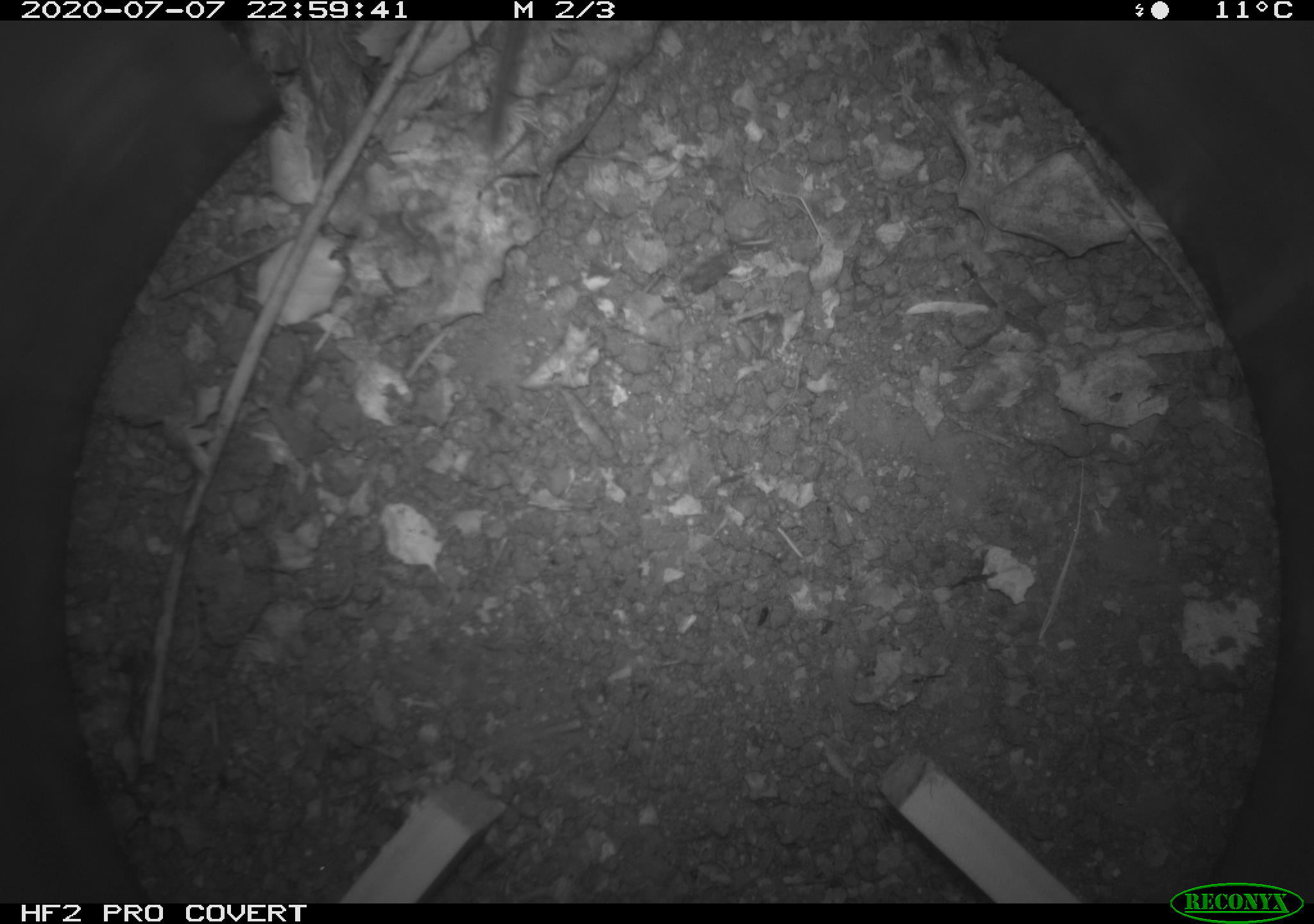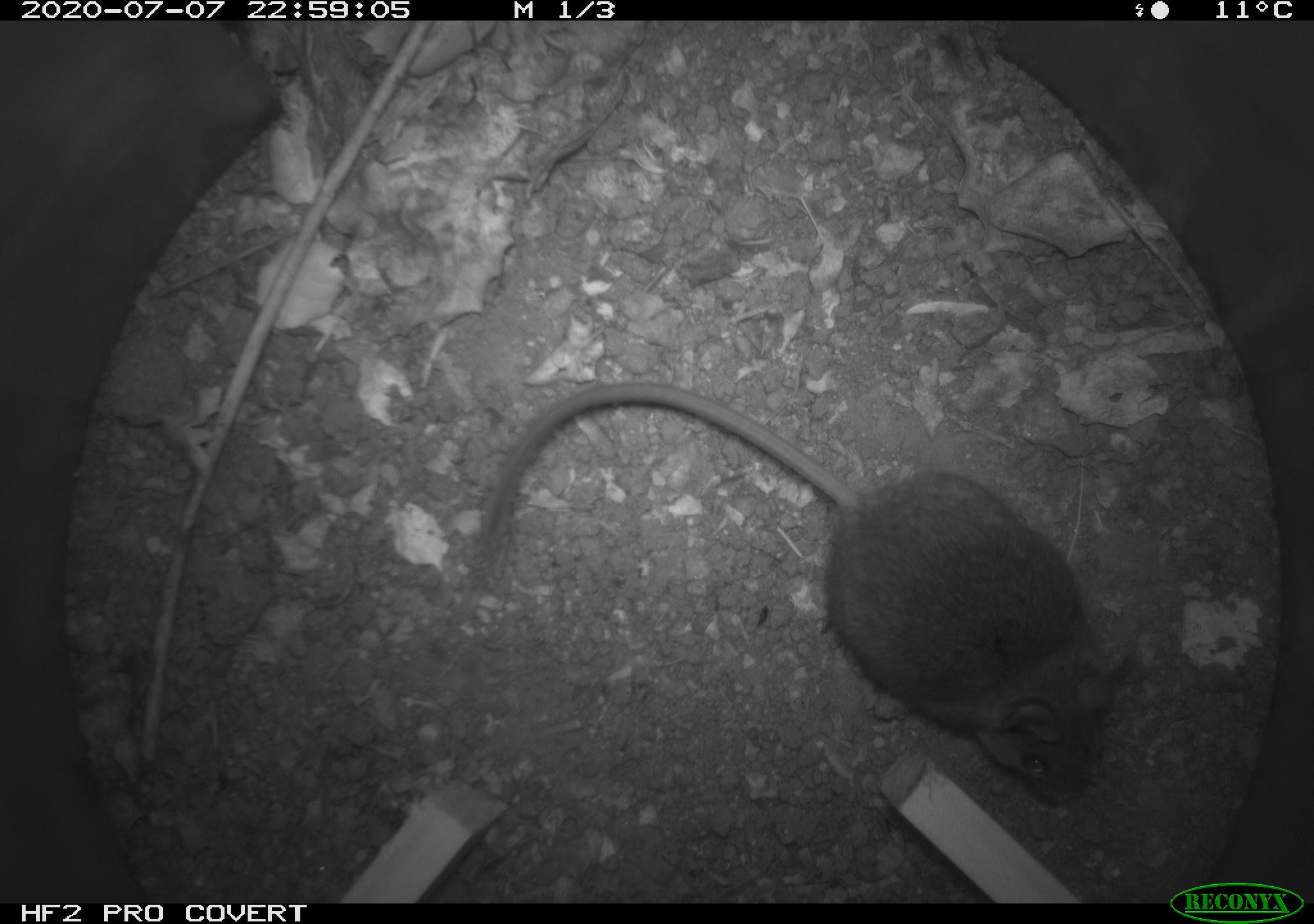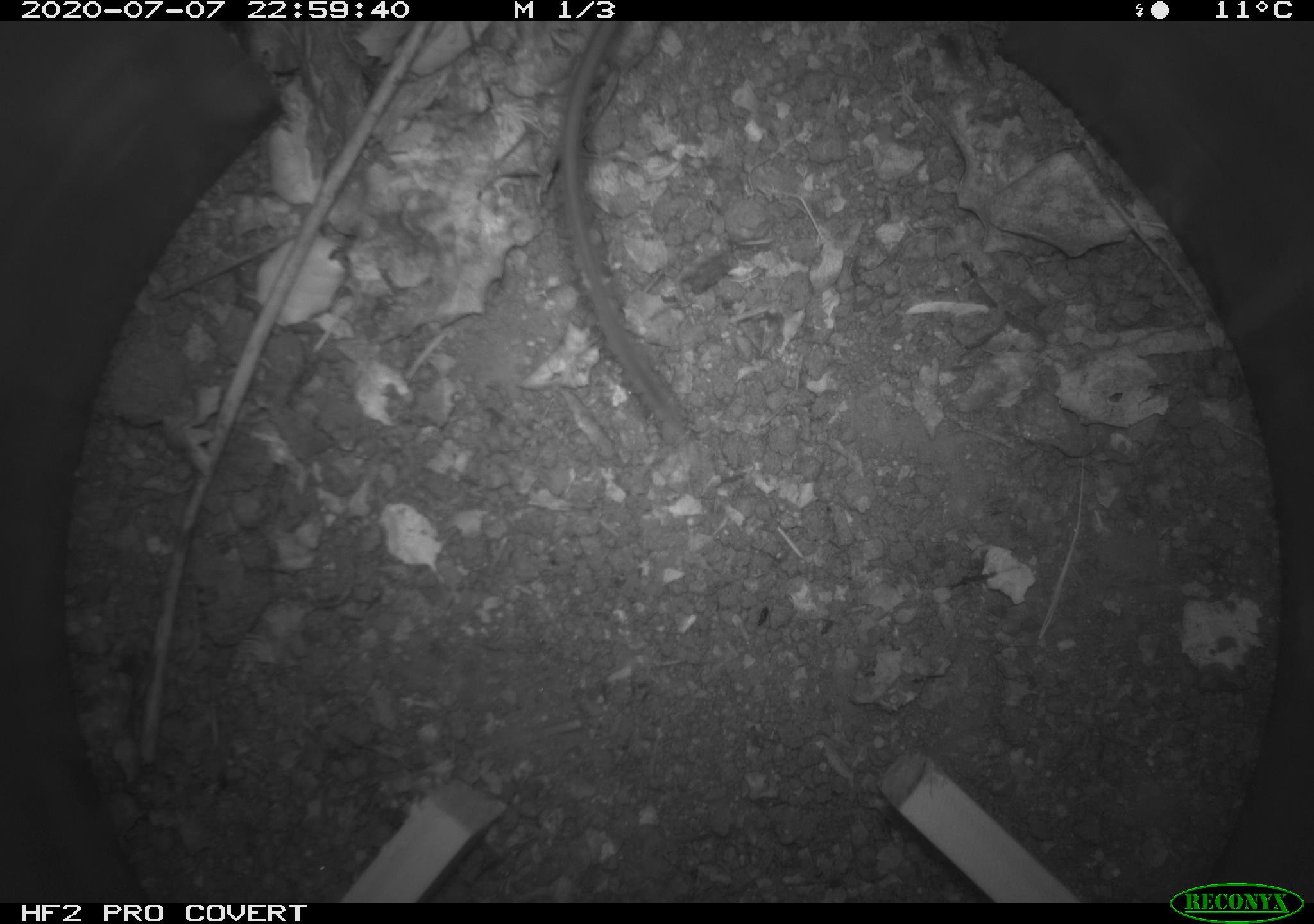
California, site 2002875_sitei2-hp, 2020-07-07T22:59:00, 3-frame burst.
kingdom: Animalia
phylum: Chordata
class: Mammalia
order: Rodentia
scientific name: Rodentia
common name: rodent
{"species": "rodent (Rodentia)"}